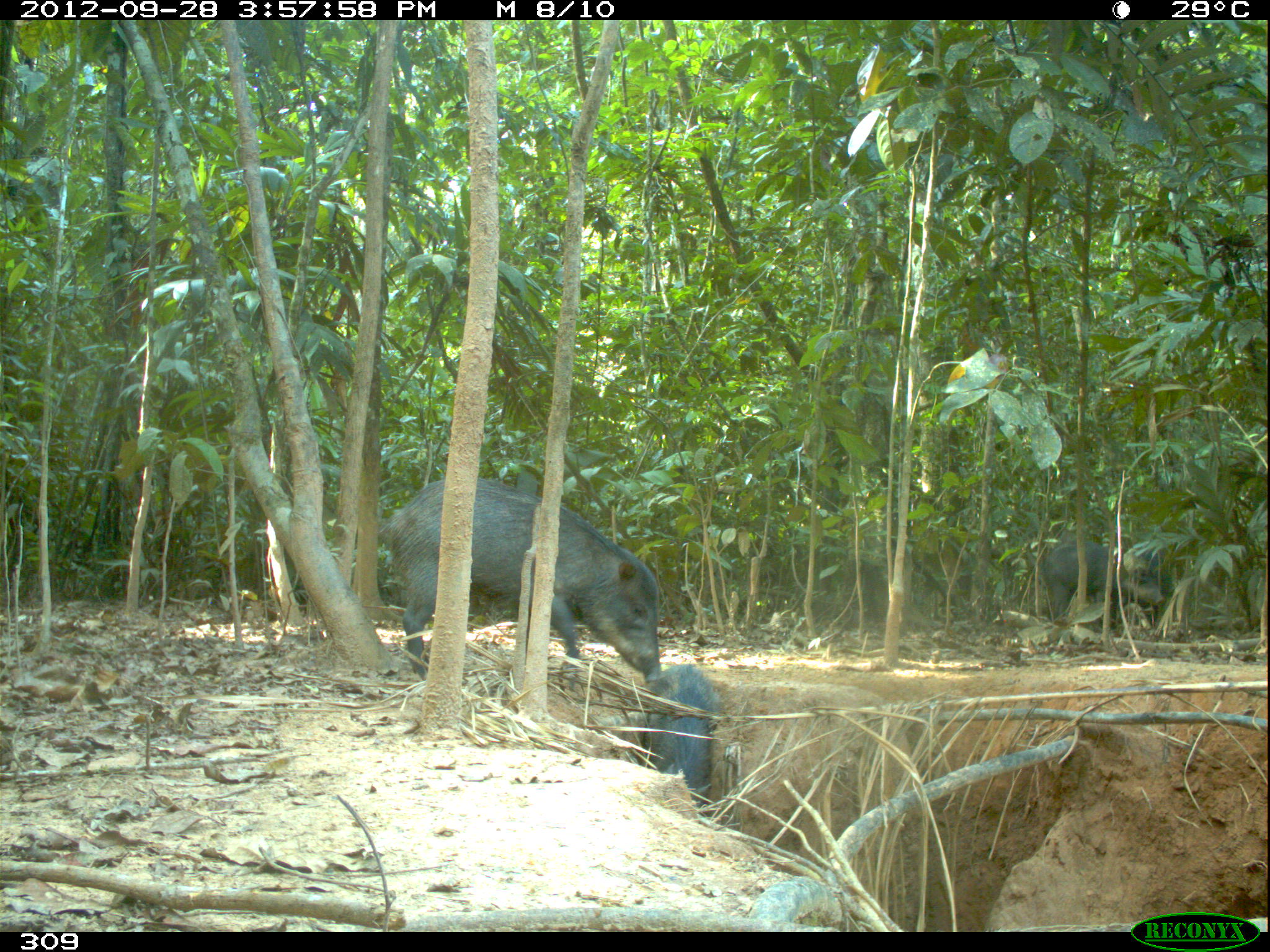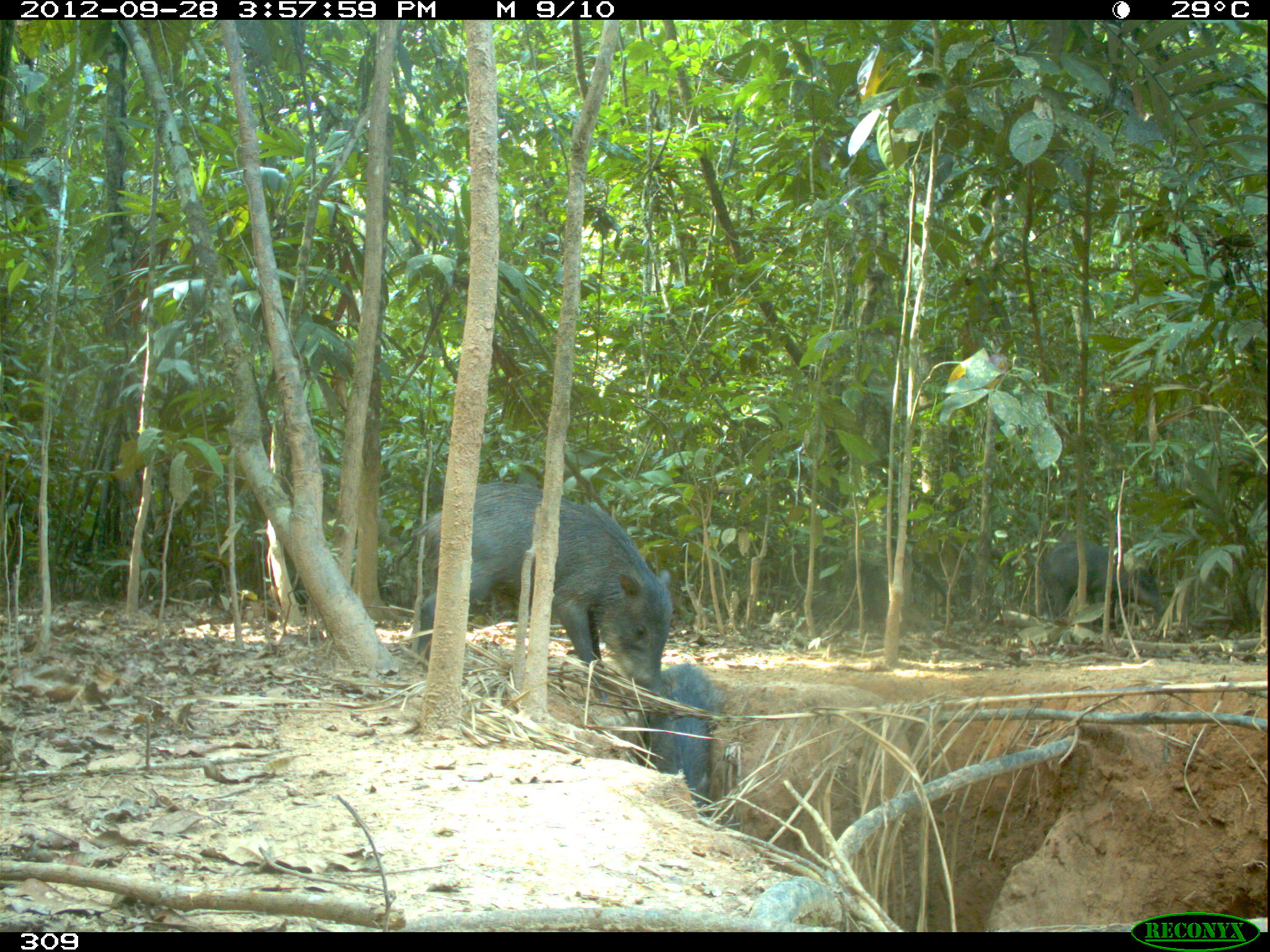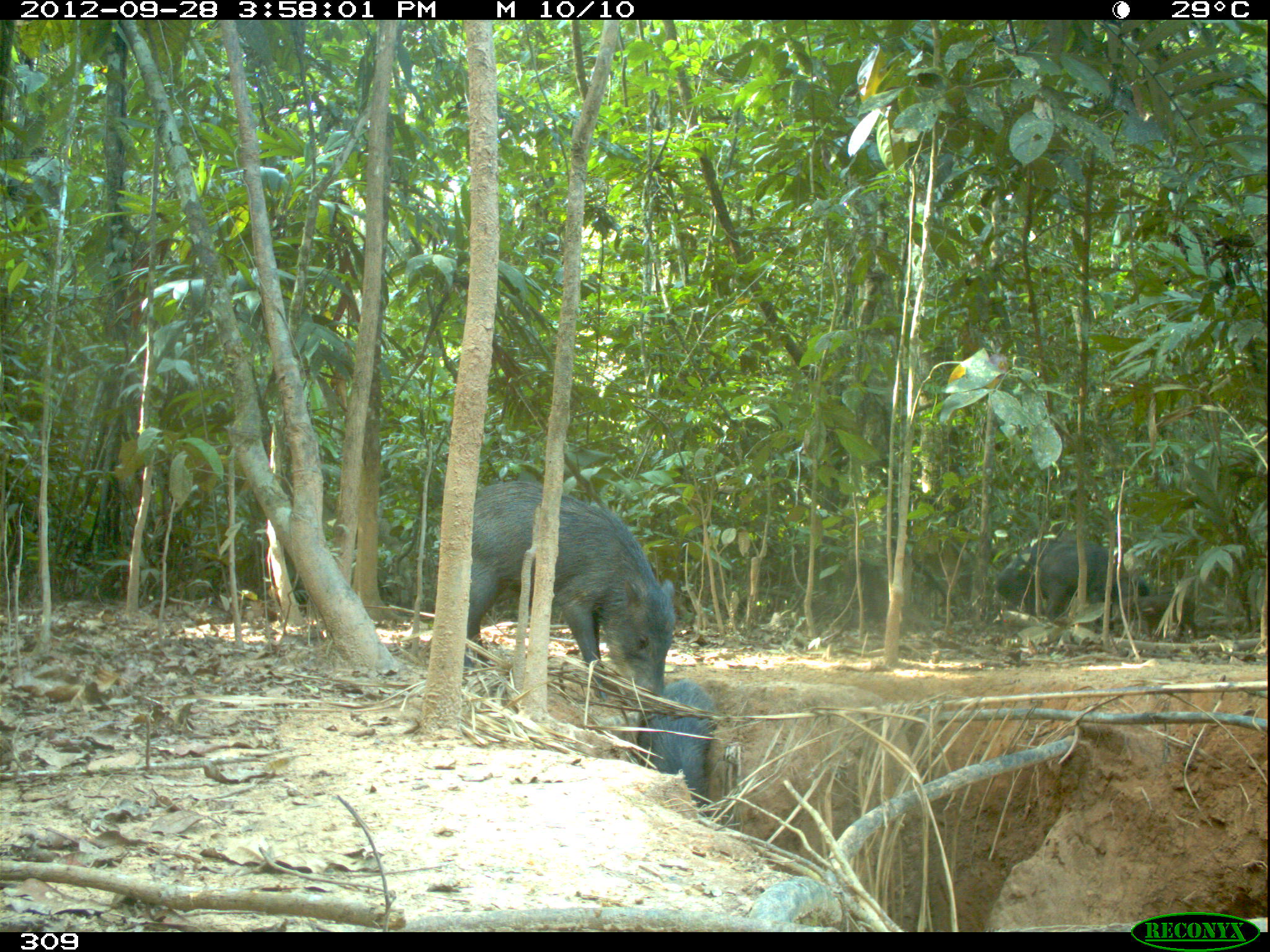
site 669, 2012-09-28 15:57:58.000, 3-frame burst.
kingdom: Animalia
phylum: Chordata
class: Mammalia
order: Artiodactyla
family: Tayassuidae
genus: Tayassu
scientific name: Tayassu pecari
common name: white-lipped peccary